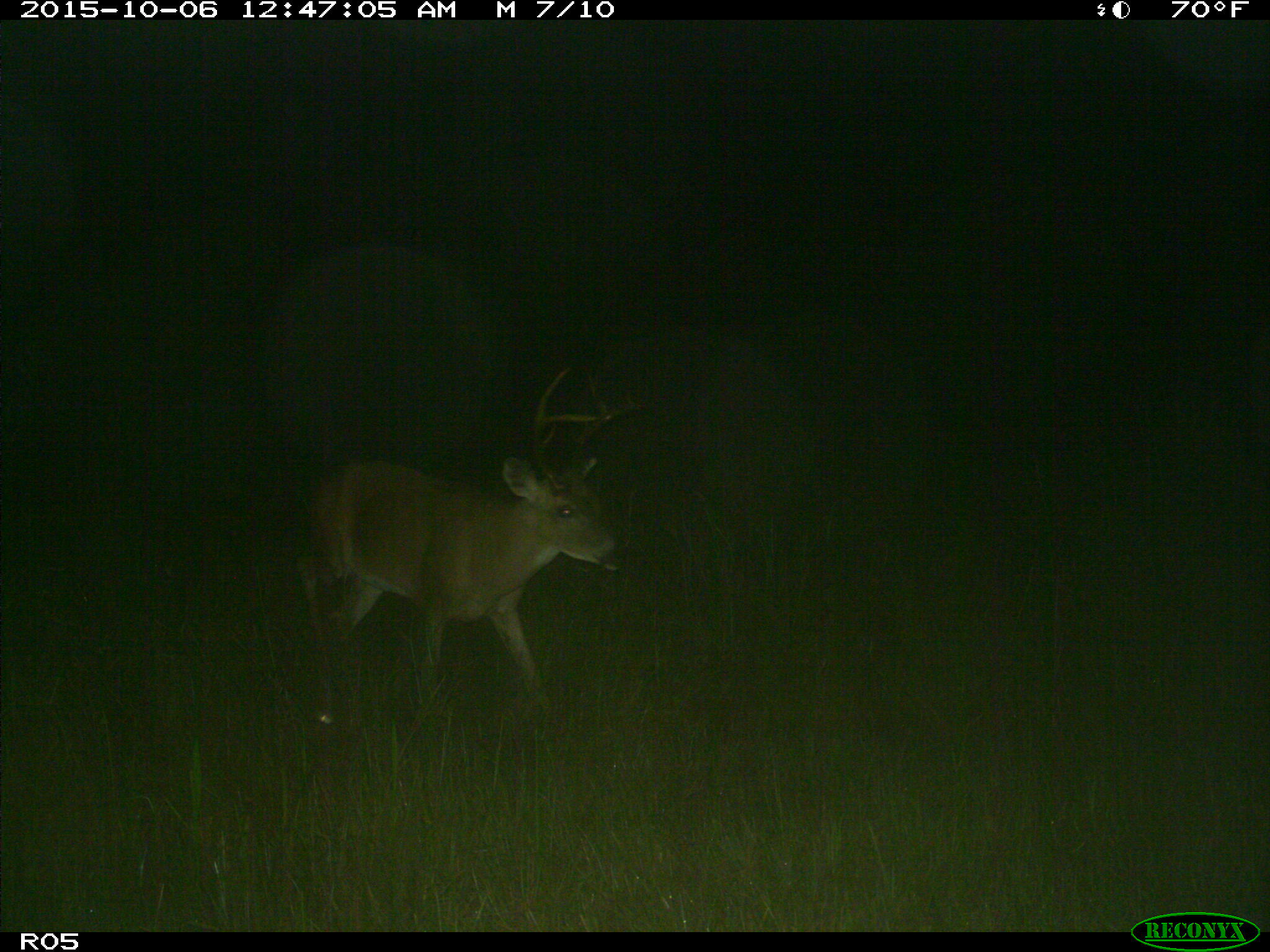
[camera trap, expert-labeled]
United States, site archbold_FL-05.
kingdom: Animalia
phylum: Chordata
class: Mammalia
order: Artiodactyla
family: Cervidae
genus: Odocoileus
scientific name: Odocoileus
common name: deer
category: unidentified deer